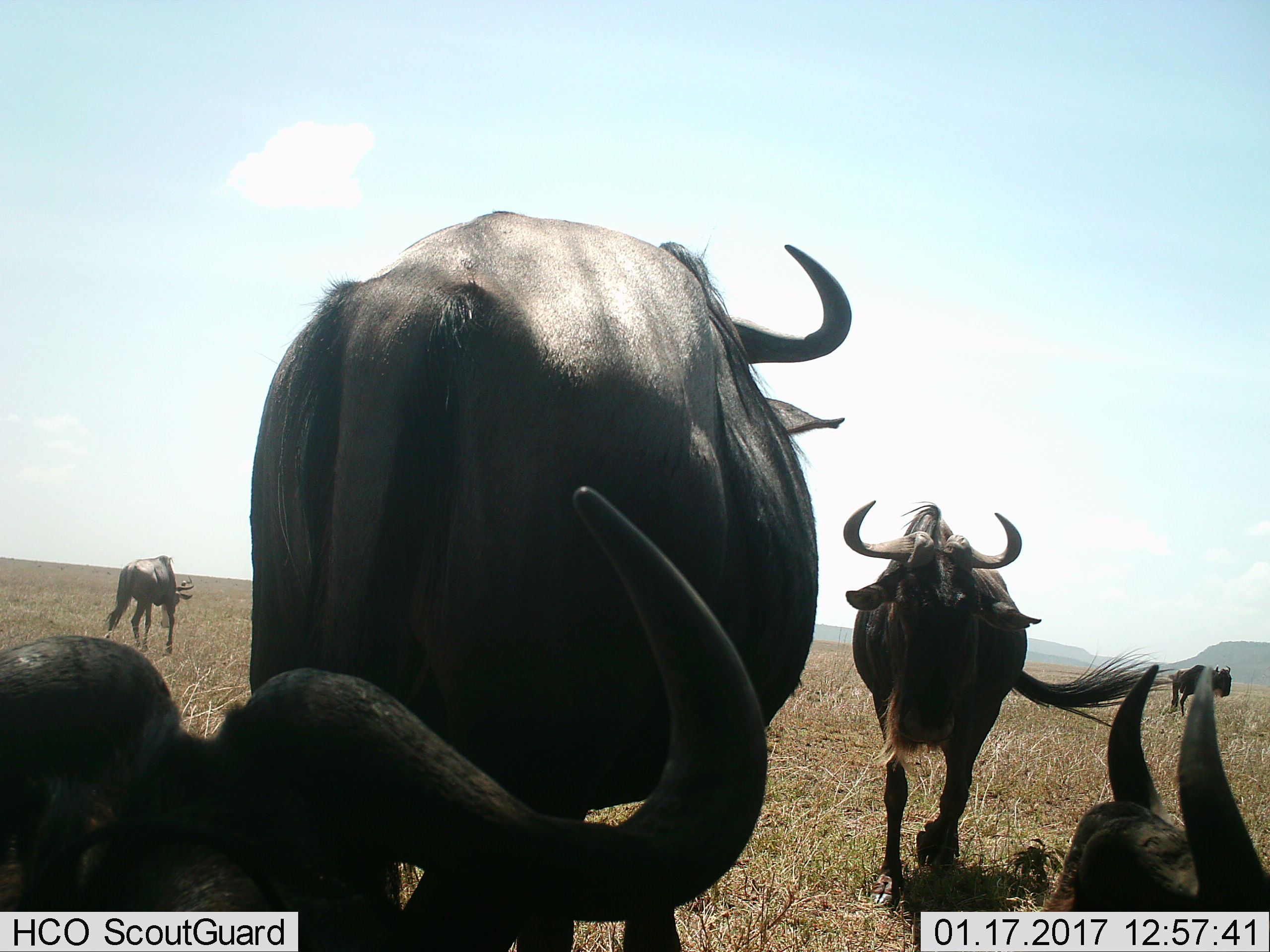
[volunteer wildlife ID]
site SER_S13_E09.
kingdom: Animalia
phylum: Chordata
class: Mammalia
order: Artiodactyla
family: Bovidae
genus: Connochaetes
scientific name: Connochaetes taurinus taurinus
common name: blue wildebeest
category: wildebeestblue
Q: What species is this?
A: Wildebeestblue (blue wildebeest) (Connochaetes taurinus taurinus).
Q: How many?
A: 6.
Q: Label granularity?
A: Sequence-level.